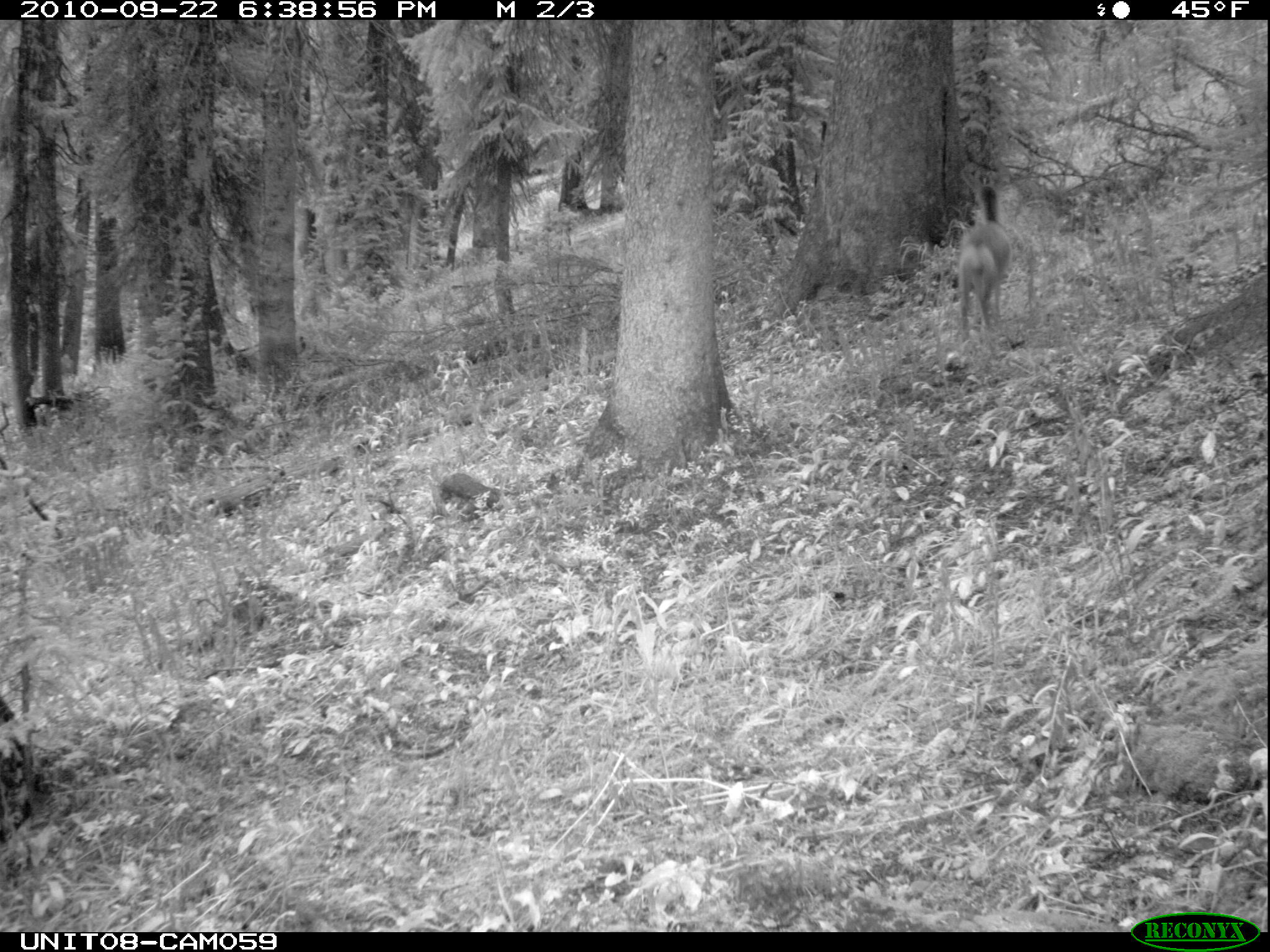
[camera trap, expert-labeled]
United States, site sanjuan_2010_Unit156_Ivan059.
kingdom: Animalia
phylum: Chordata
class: Mammalia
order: Artiodactyla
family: Cervidae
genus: Odocoileus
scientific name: Odocoileus hemionus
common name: mule deer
Odocoileus hemionus (mule deer).